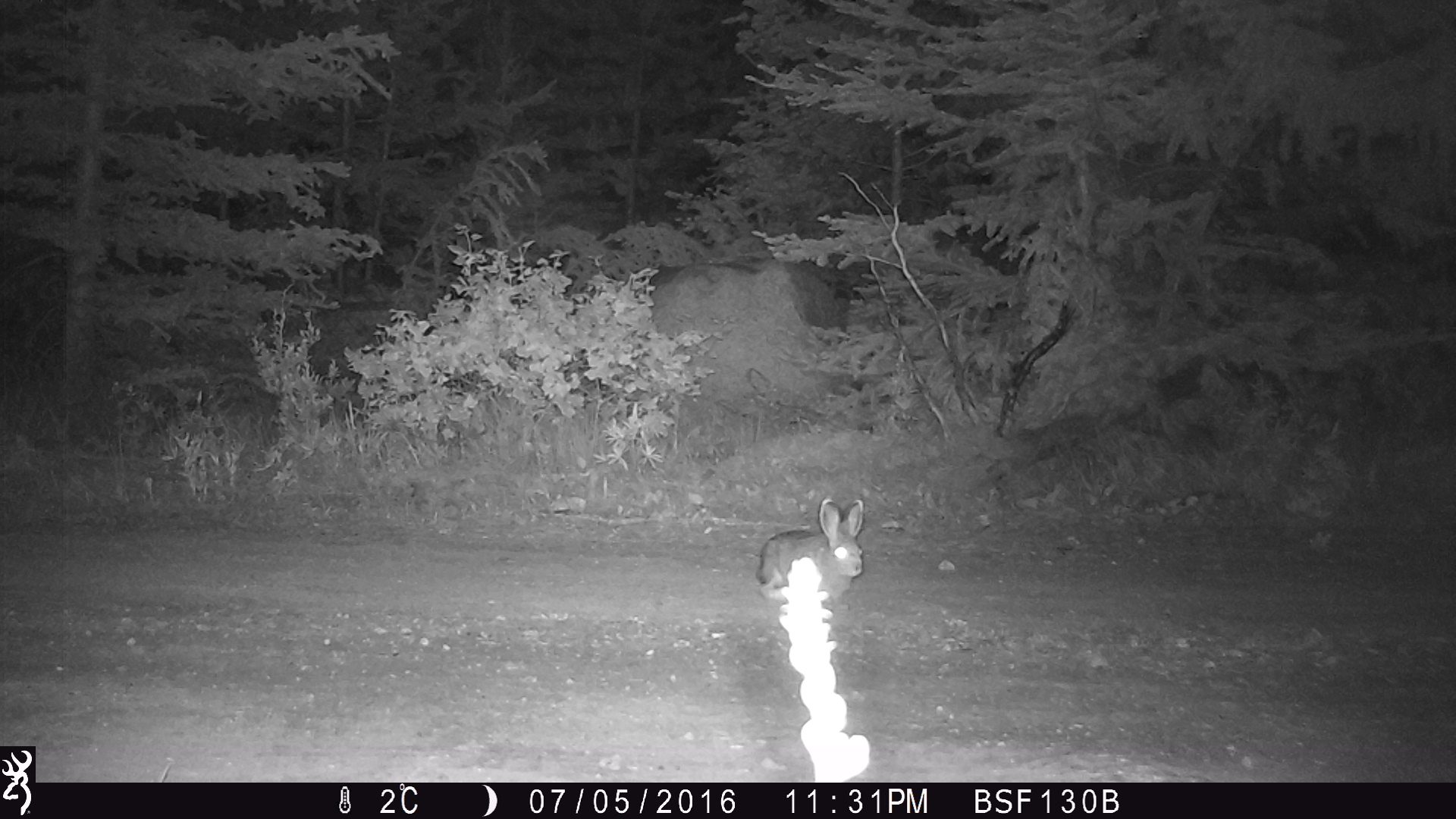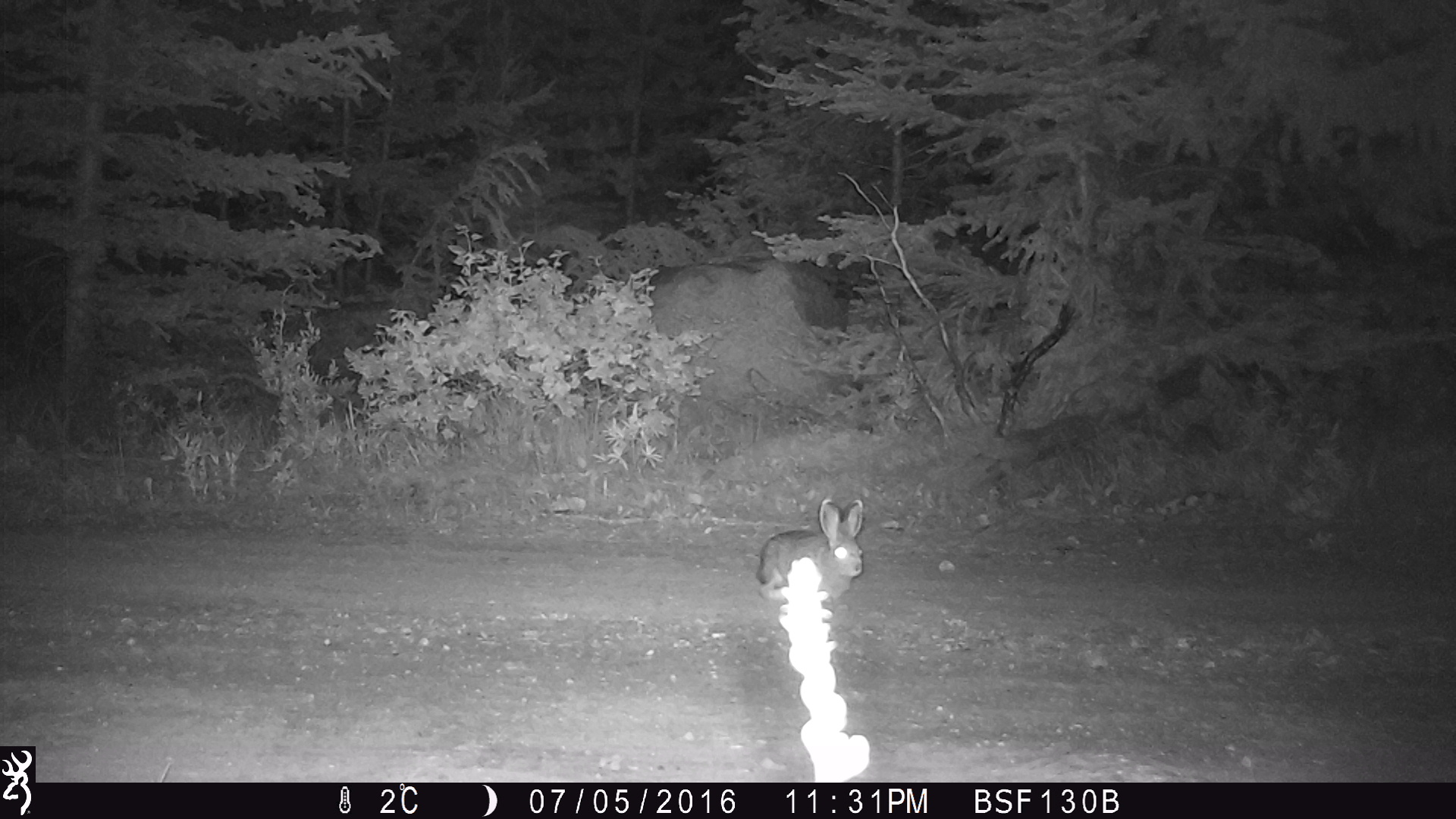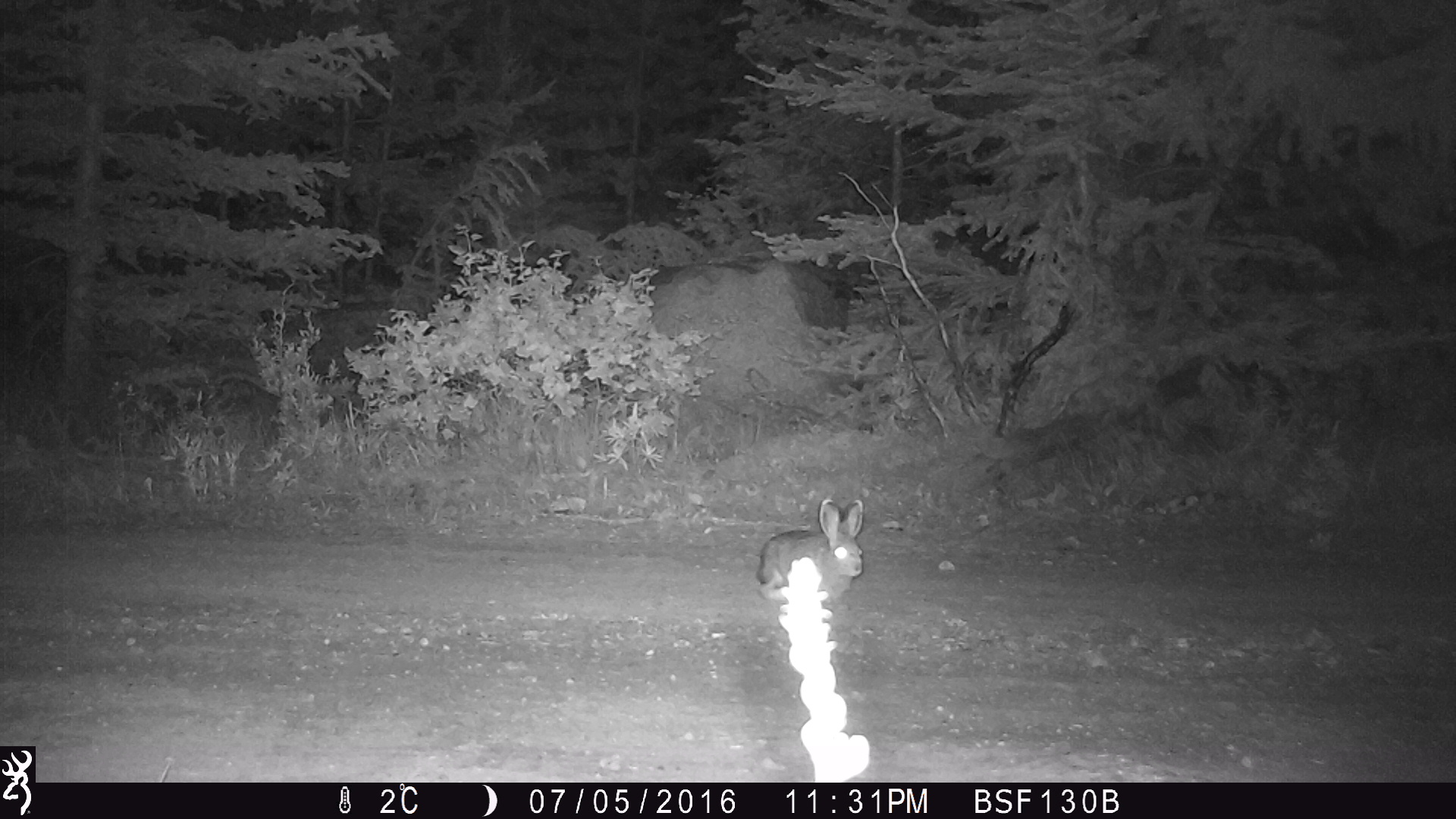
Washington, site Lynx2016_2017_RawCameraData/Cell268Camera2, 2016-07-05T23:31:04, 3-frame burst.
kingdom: Animalia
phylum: Chordata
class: Mammalia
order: Lagomorpha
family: Leporidae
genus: Lepus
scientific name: Lepus americanus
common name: snowshoe hare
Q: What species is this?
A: Lepus americanus (snowshoe hare).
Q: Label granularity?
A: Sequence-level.